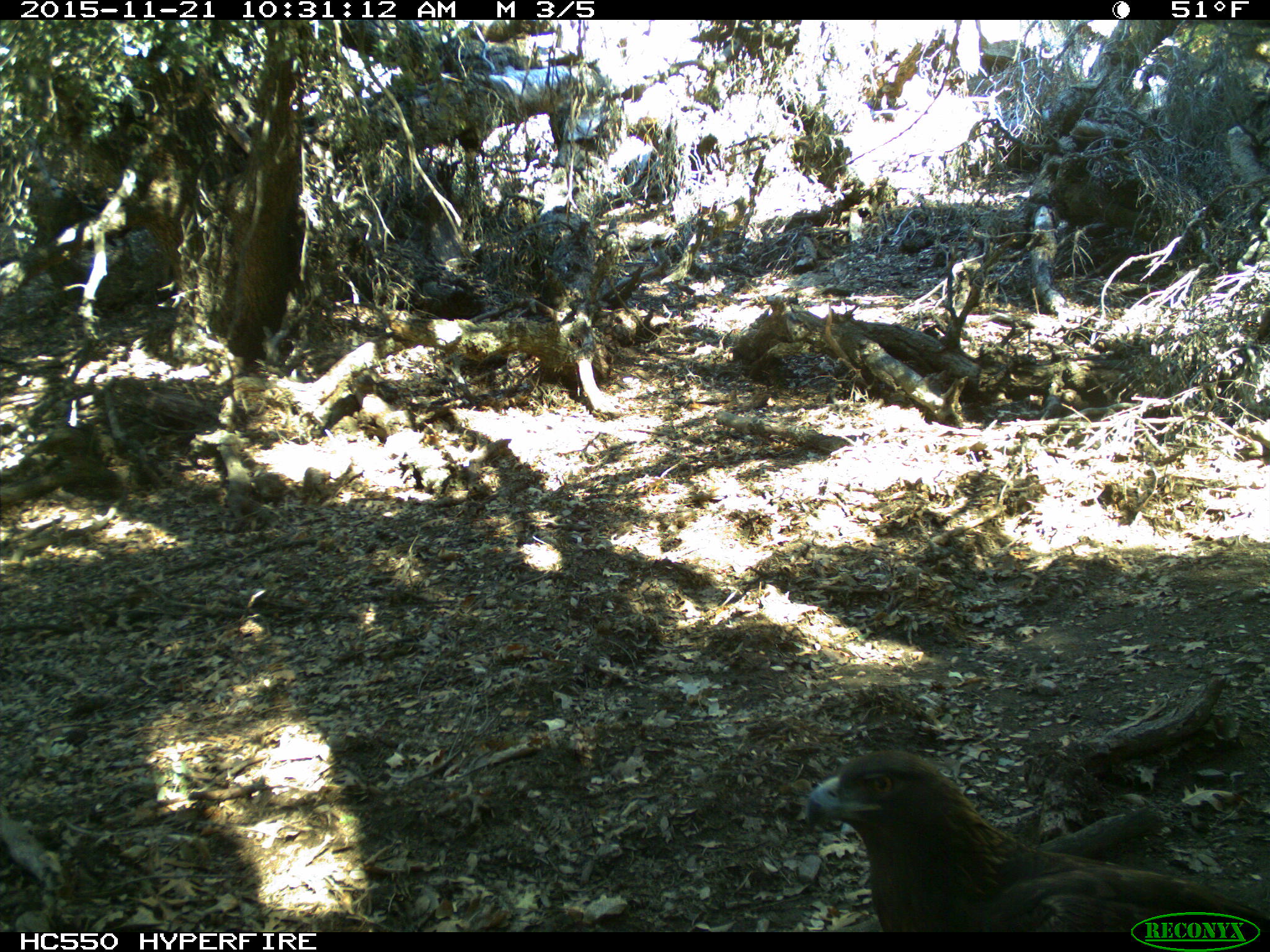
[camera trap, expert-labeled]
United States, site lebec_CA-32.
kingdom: Animalia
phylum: Chordata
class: Aves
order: Accipitriformes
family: Accipitridae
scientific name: Accipitridae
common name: acciptirids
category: unidentified accipitrid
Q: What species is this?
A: Unidentified accipitrid (acciptirids) (Accipitridae).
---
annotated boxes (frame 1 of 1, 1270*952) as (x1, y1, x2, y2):
animal: (800, 748, 1269, 931)